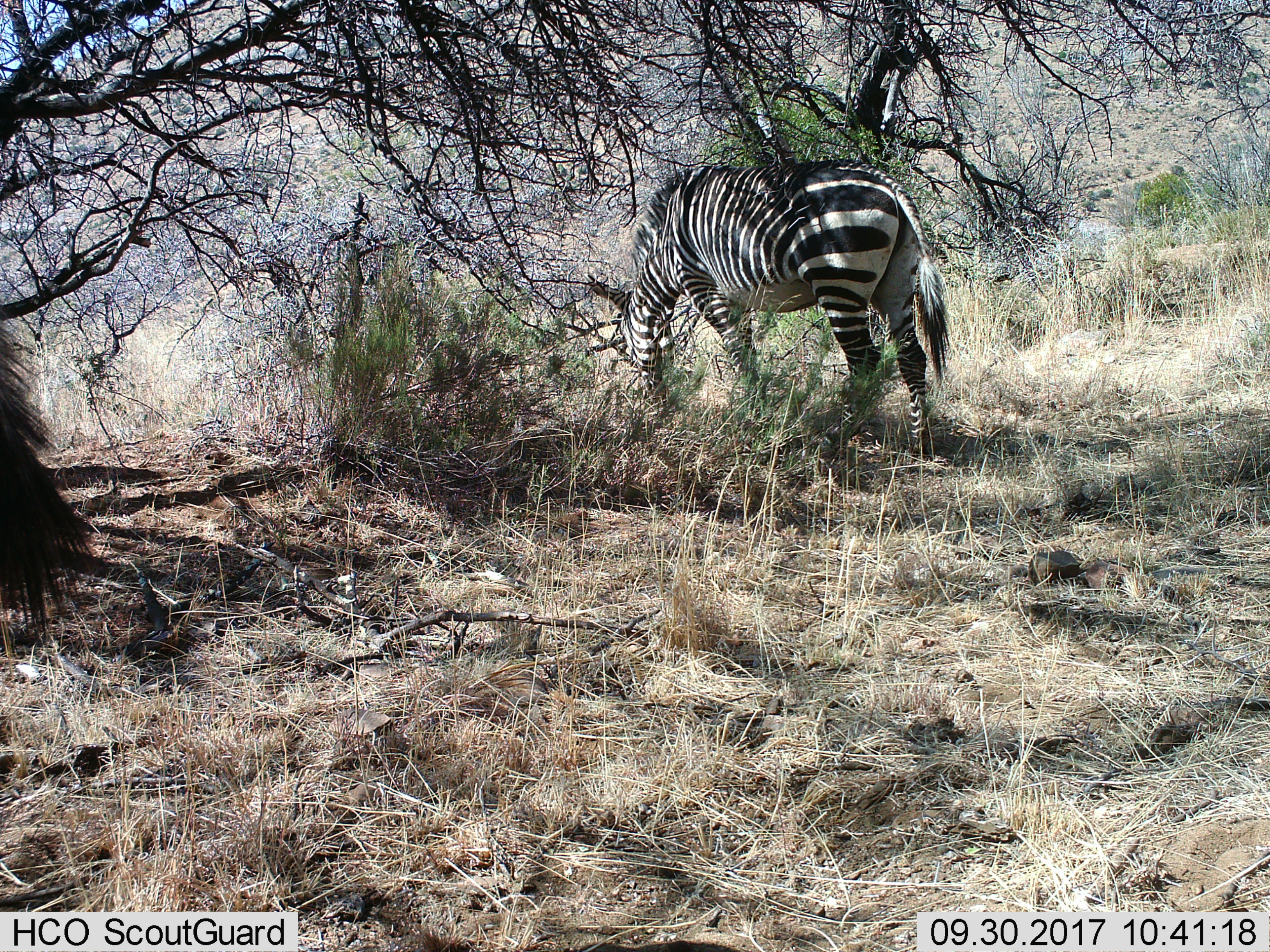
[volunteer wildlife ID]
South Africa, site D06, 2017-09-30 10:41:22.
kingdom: Animalia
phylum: Chordata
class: Mammalia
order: Perissodactyla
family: Equidae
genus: Equus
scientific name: Equus zebra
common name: mountain zebra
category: zebramountain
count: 1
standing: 25%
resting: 0%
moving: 25%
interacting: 0%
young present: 0%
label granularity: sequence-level